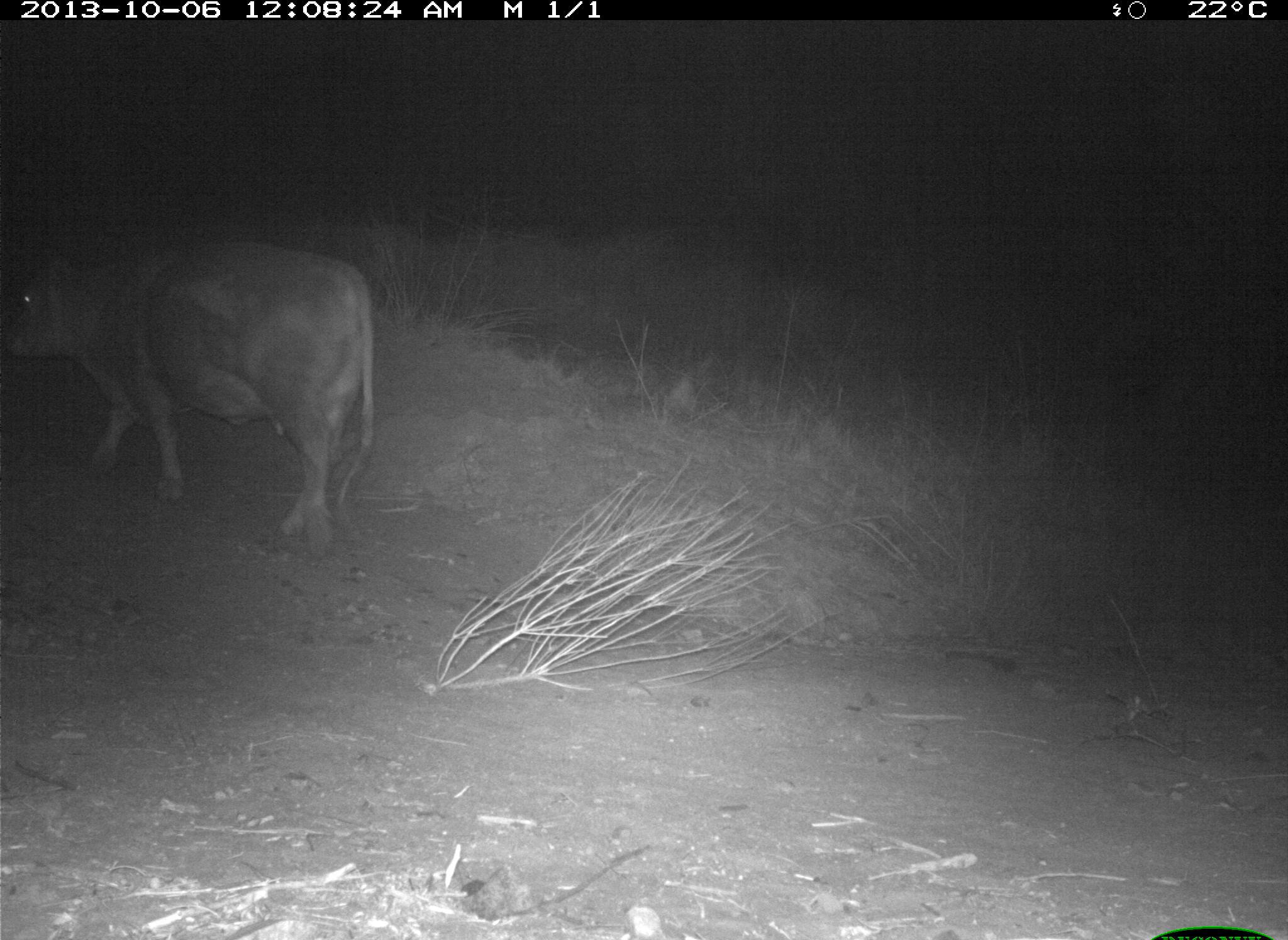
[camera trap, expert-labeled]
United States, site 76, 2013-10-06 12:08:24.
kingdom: Animalia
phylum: Chordata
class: Mammalia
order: Artiodactyla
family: Bovidae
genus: Bos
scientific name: Bos taurus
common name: cow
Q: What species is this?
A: Cow (Bos taurus).